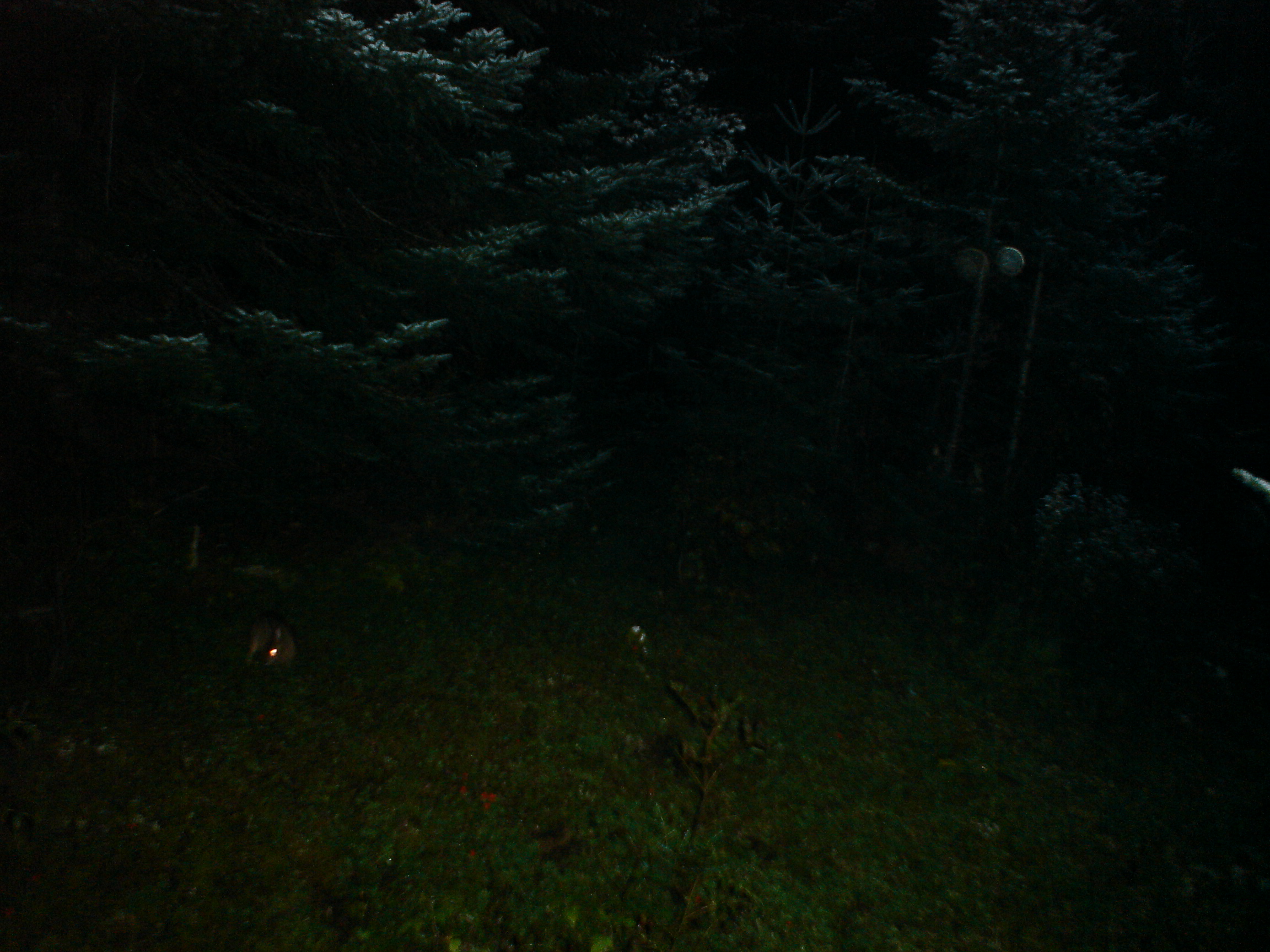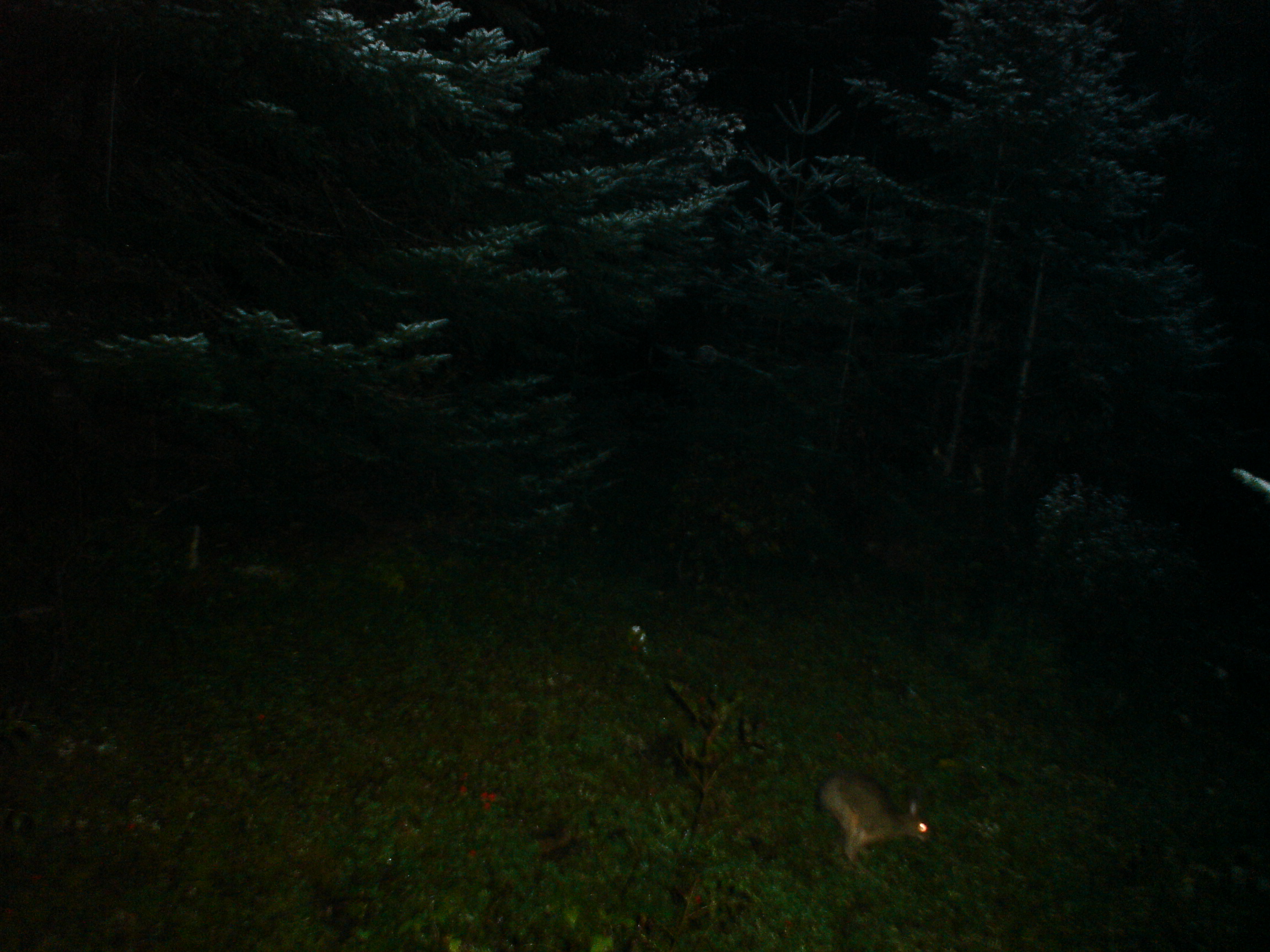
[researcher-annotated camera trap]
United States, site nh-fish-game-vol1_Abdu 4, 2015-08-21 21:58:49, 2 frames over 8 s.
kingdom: Animalia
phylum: Chordata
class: Mammalia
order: Lagomorpha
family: Leporidae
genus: Lepus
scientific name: Lepus americanus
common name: snowshoe hare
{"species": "snowshoe hare (Lepus americanus)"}